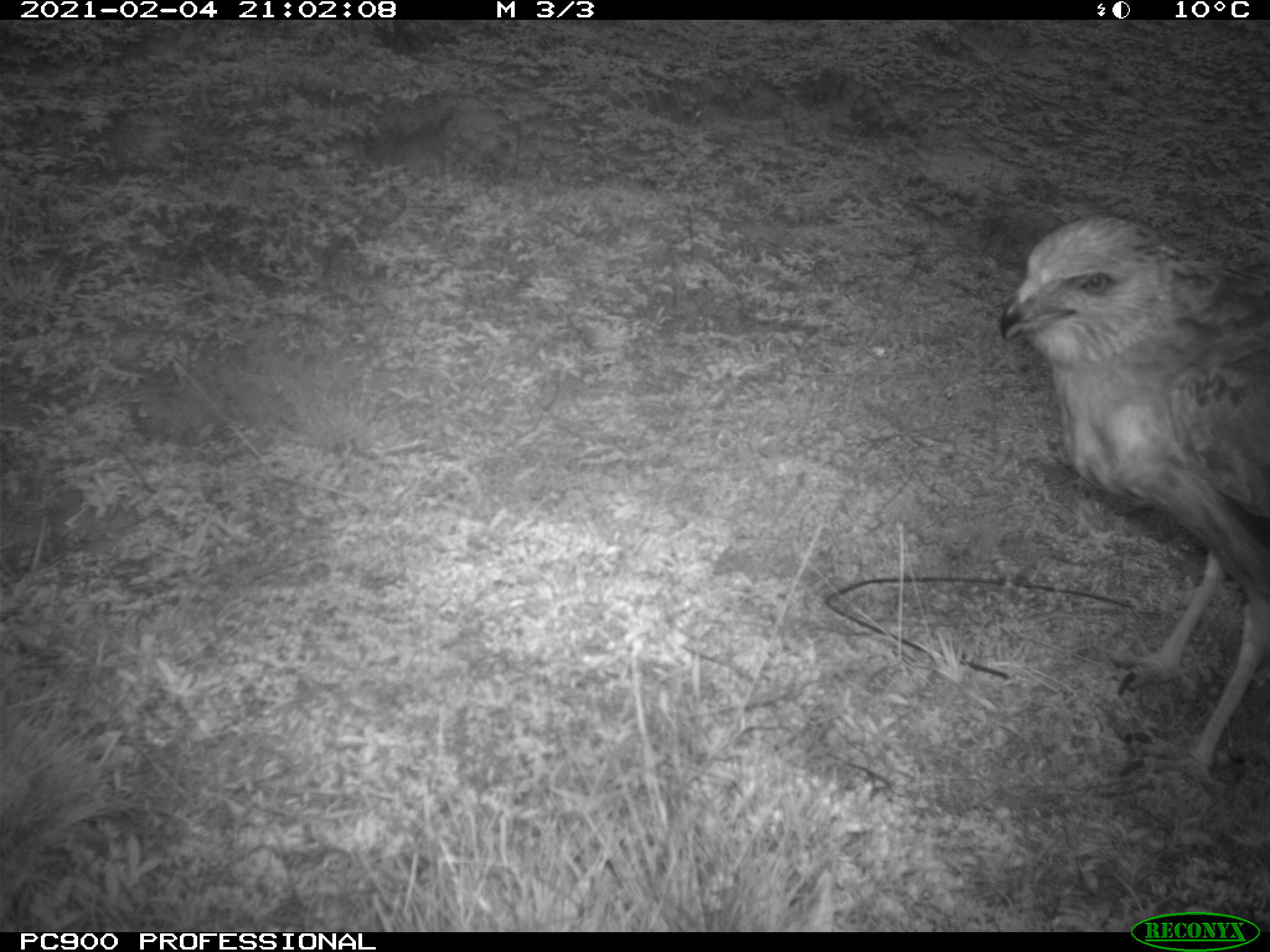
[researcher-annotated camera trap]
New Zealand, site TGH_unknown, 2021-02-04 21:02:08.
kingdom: Animalia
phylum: Chordata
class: Aves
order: Accipitriformes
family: Accipitridae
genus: Circus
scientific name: Circus approximans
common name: swamp harrier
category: harrier